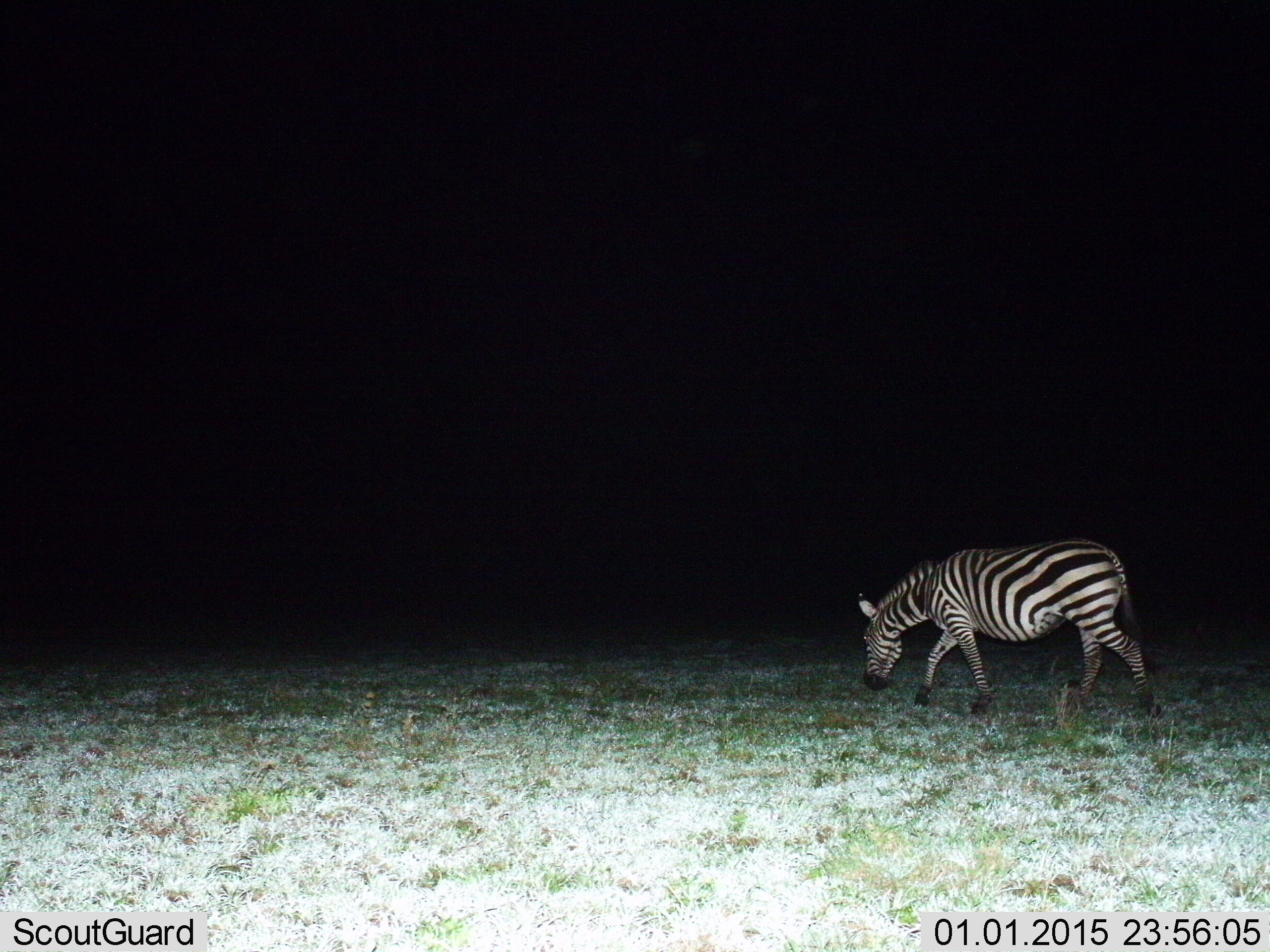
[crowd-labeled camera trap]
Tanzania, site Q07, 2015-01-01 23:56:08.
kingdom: Animalia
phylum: Chordata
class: Mammalia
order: Perissodactyla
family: Equidae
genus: Equus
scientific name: Equus quagga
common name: plains zebra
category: zebra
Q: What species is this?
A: Zebra (plains zebra) (Equus quagga).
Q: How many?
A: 1.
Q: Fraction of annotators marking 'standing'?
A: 20%.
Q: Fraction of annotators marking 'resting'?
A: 0%.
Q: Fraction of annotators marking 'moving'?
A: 40%.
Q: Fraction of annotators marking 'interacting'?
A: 0%.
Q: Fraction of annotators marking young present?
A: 0%.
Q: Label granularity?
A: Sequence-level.